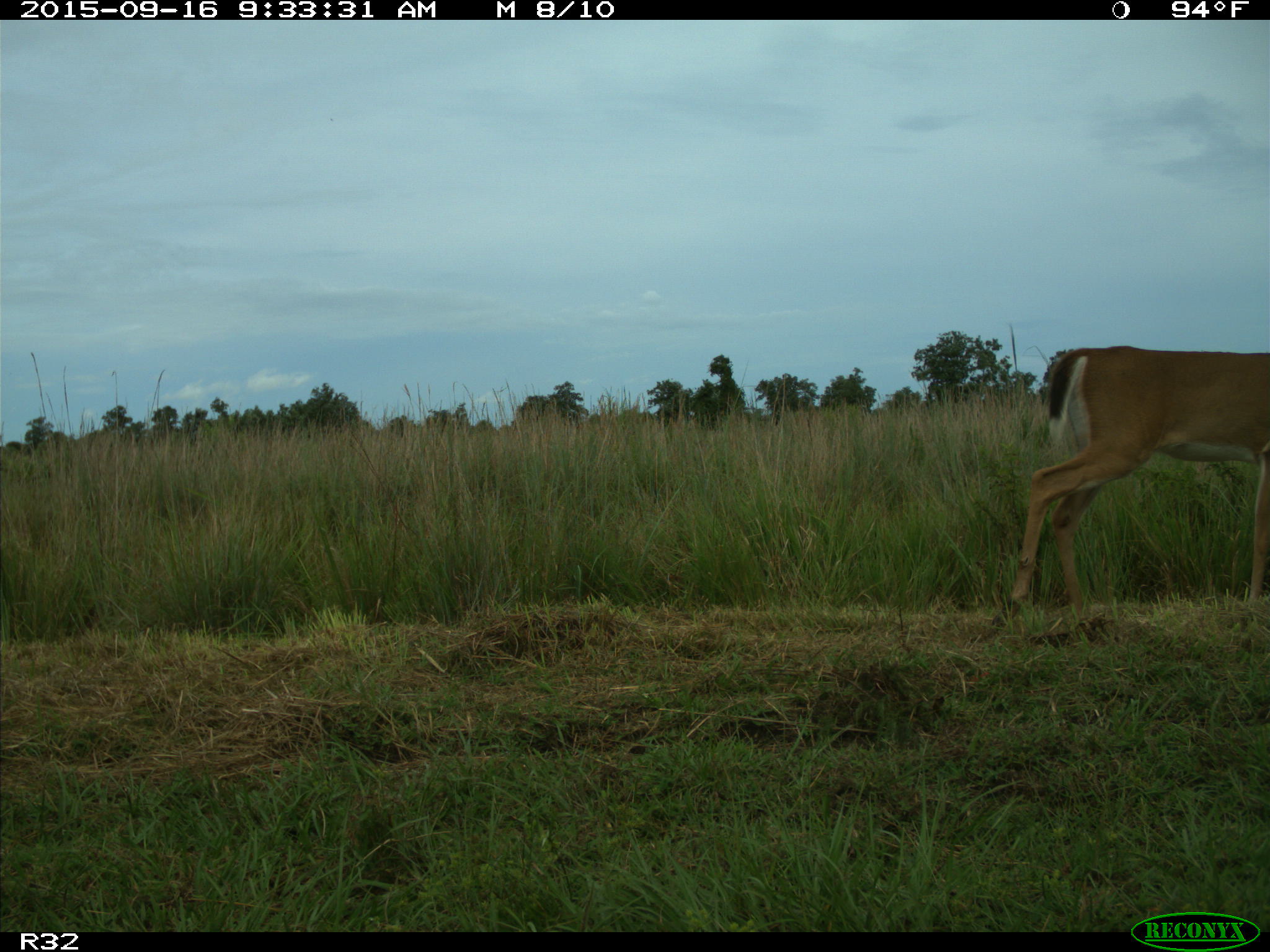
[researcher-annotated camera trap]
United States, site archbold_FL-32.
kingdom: Animalia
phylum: Chordata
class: Mammalia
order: Artiodactyla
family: Cervidae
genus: Odocoileus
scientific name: Odocoileus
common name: deer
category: unidentified deer